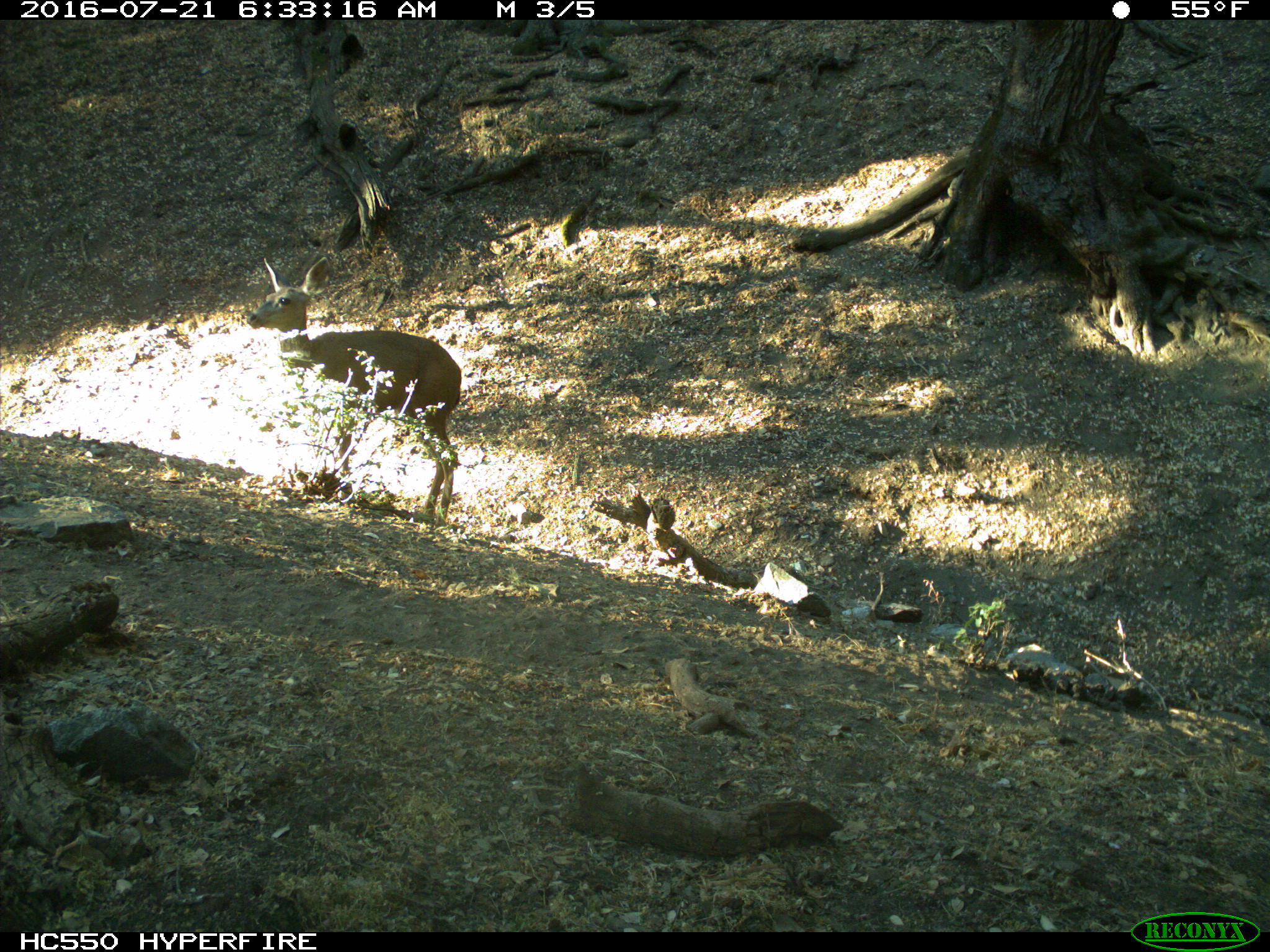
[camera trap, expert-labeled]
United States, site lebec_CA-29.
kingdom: Animalia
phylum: Chordata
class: Mammalia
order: Artiodactyla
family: Cervidae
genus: Odocoileus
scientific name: Odocoileus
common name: deer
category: unidentified deer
Unidentified deer (deer) (Odocoileus).